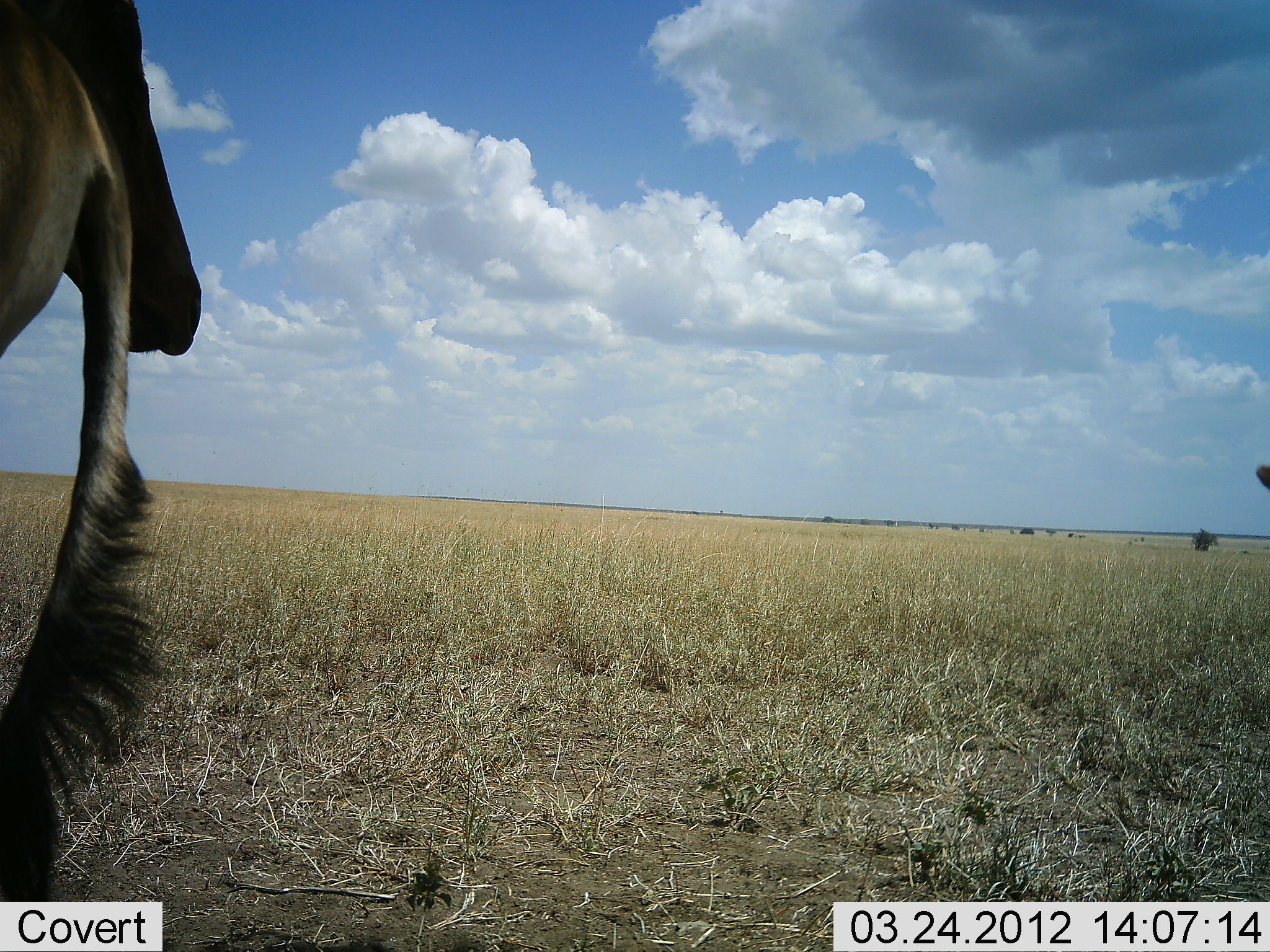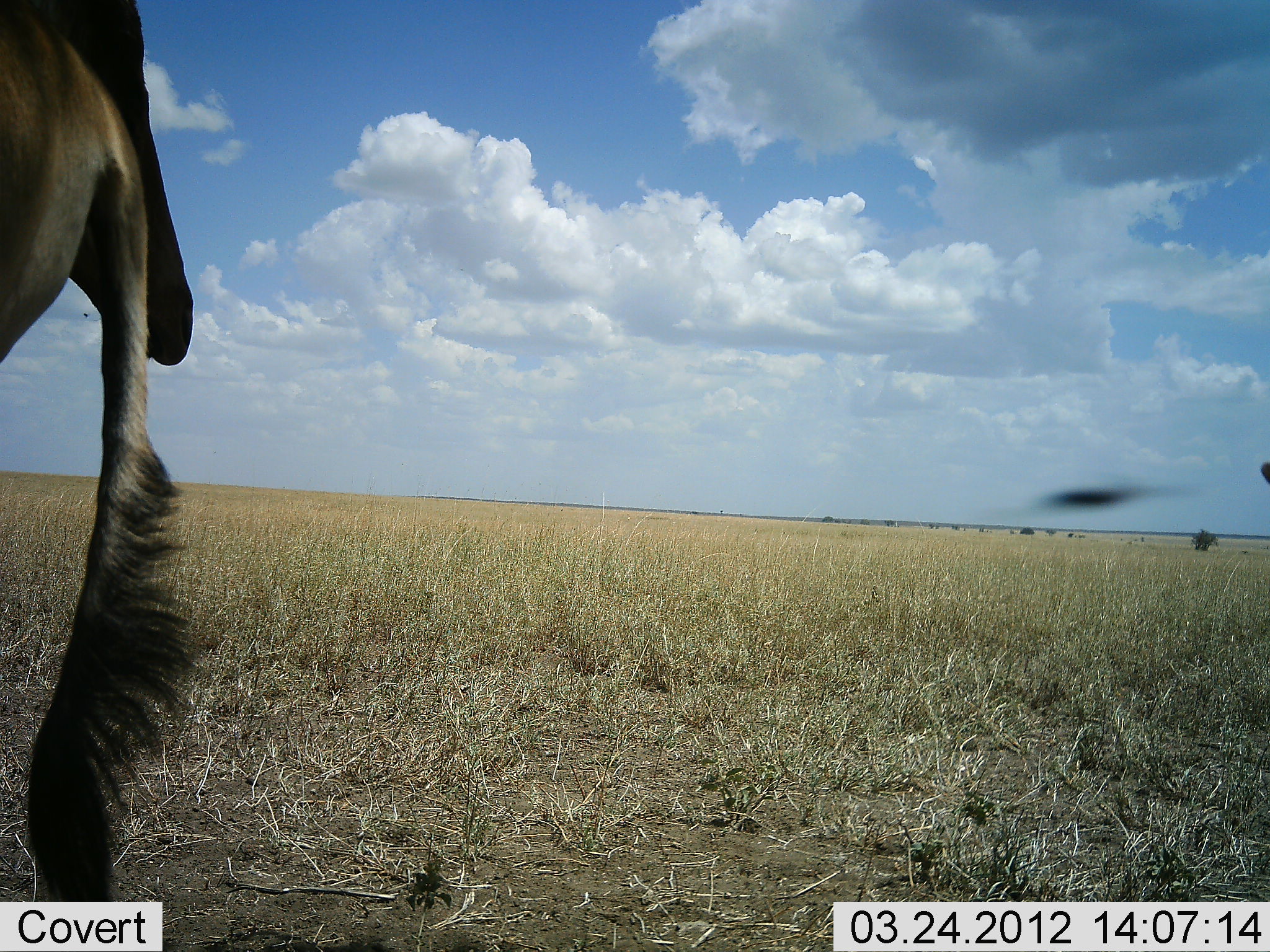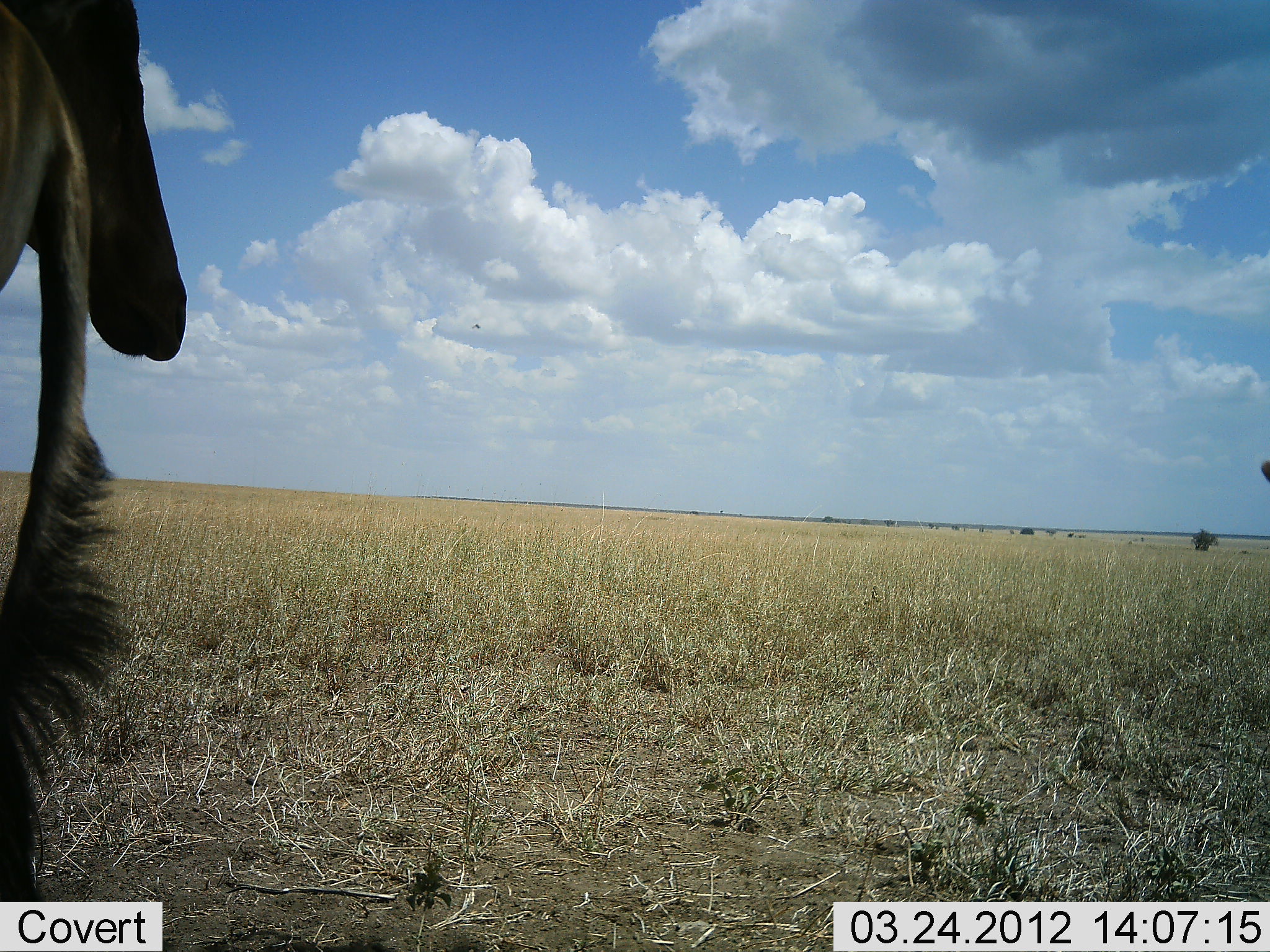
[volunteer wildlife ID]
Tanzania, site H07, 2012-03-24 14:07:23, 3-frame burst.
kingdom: Animalia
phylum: Chordata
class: Mammalia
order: Artiodactyla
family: Bovidae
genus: Alcelaphus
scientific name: Alcelaphus buselaphus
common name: hartebeest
Hartebeest (Alcelaphus buselaphus), count 2. Behavior (volunteer vote fractions): standing 100%, resting 11%, moving 0%, interacting 6%. Young present (vote fraction): 0%. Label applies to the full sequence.